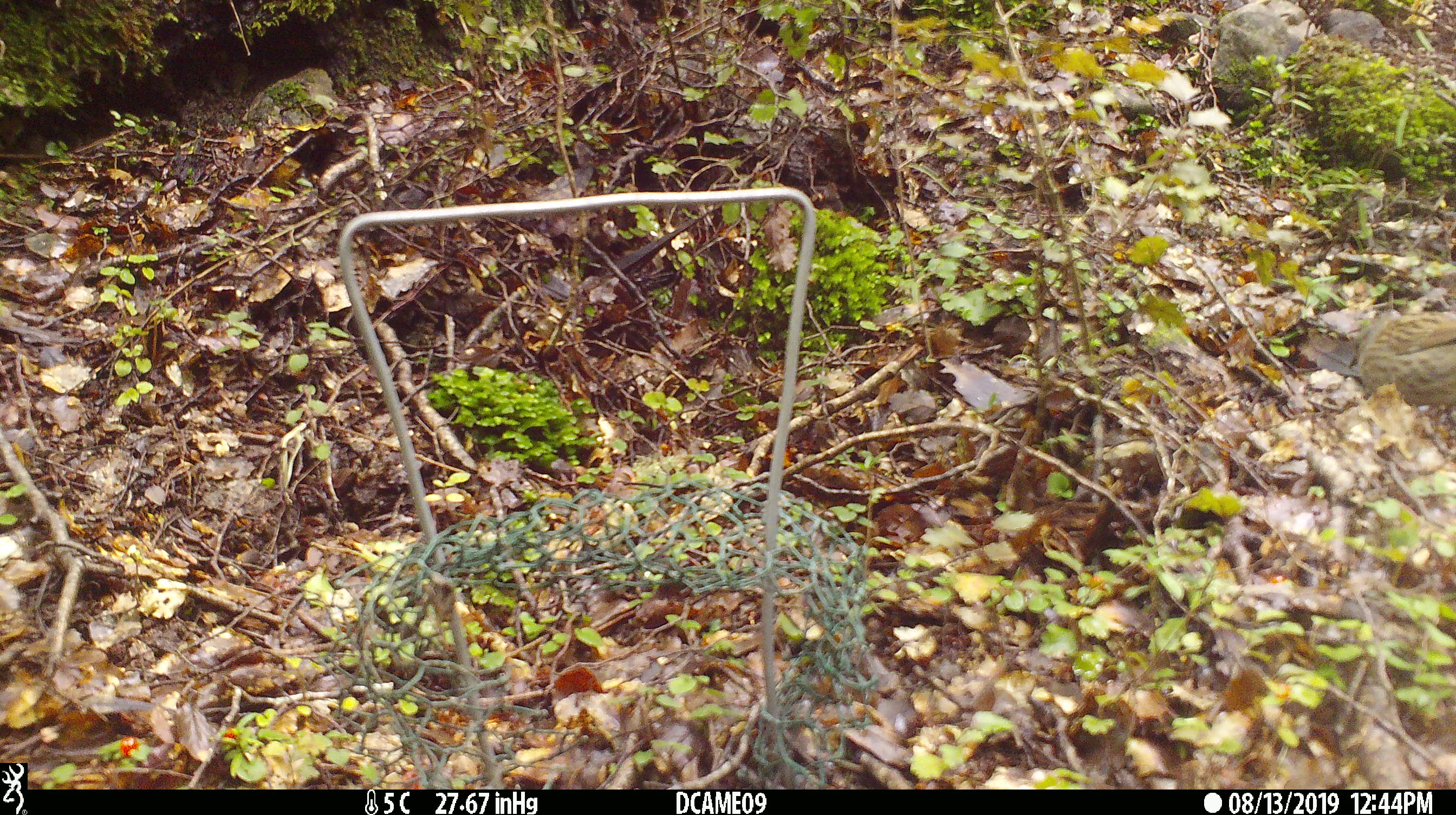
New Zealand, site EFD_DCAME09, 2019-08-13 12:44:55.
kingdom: Animalia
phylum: Chordata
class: Aves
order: Passeriformes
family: Prunellidae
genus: Prunella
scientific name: Prunella modularis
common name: dunnock